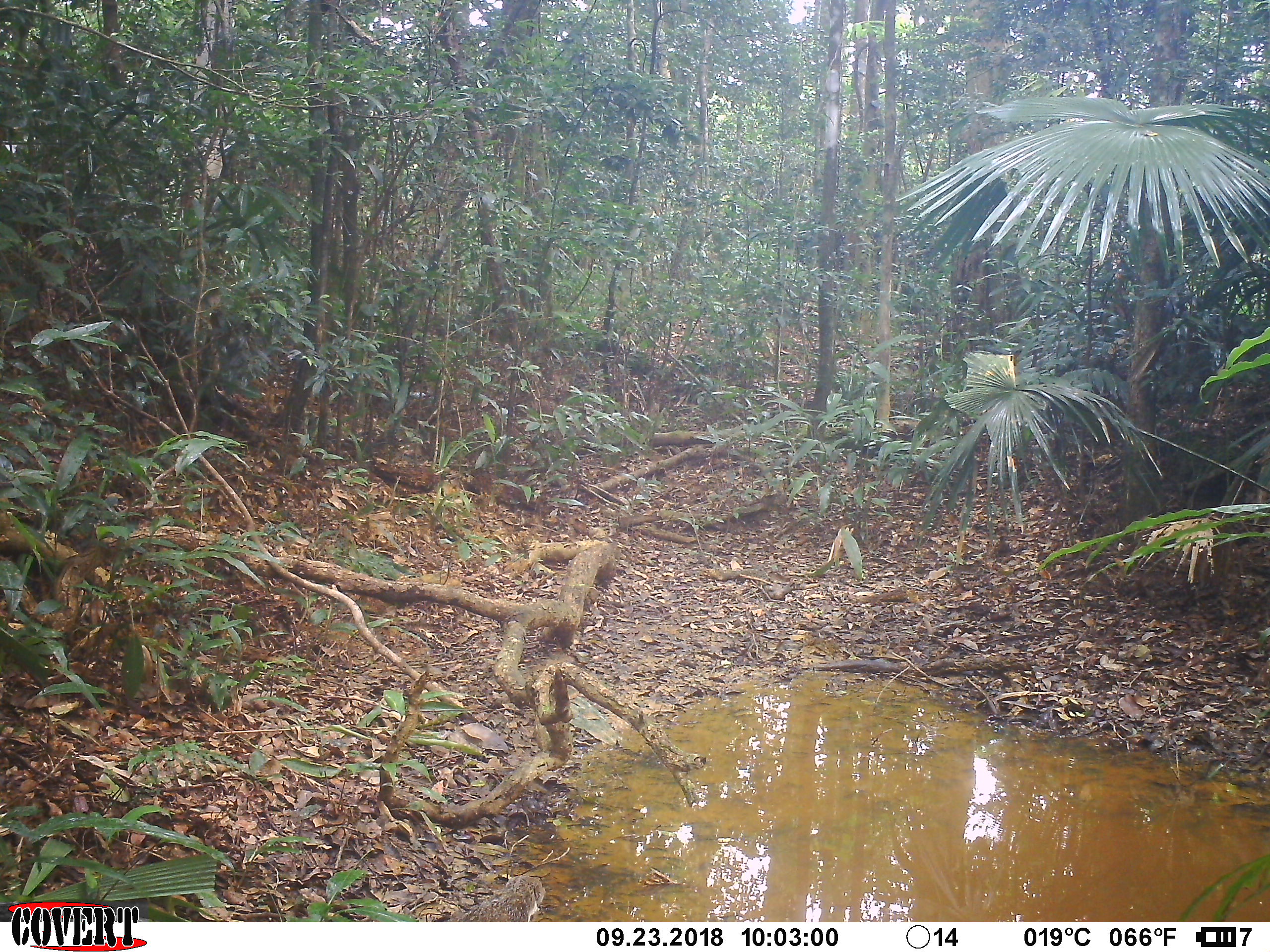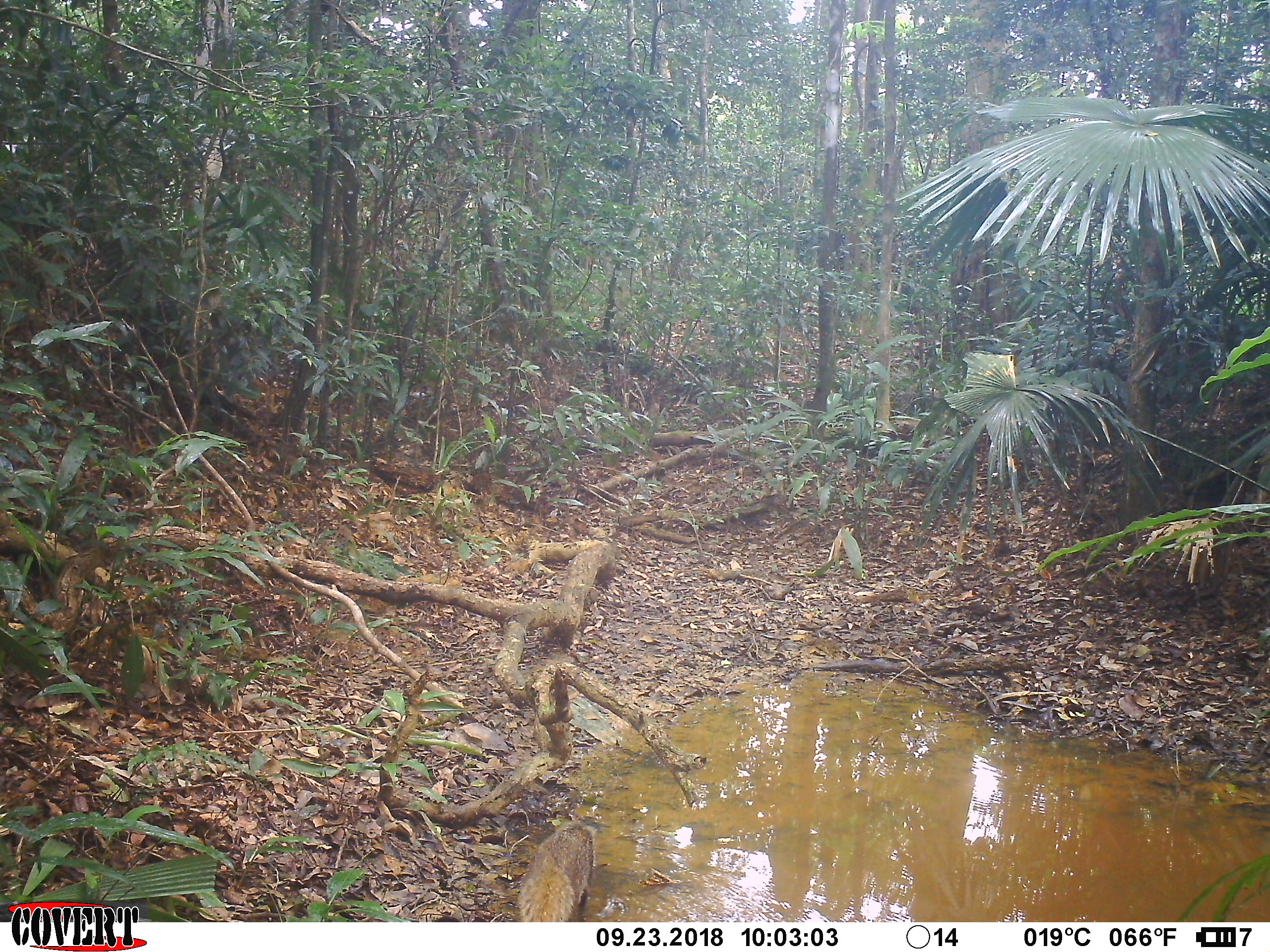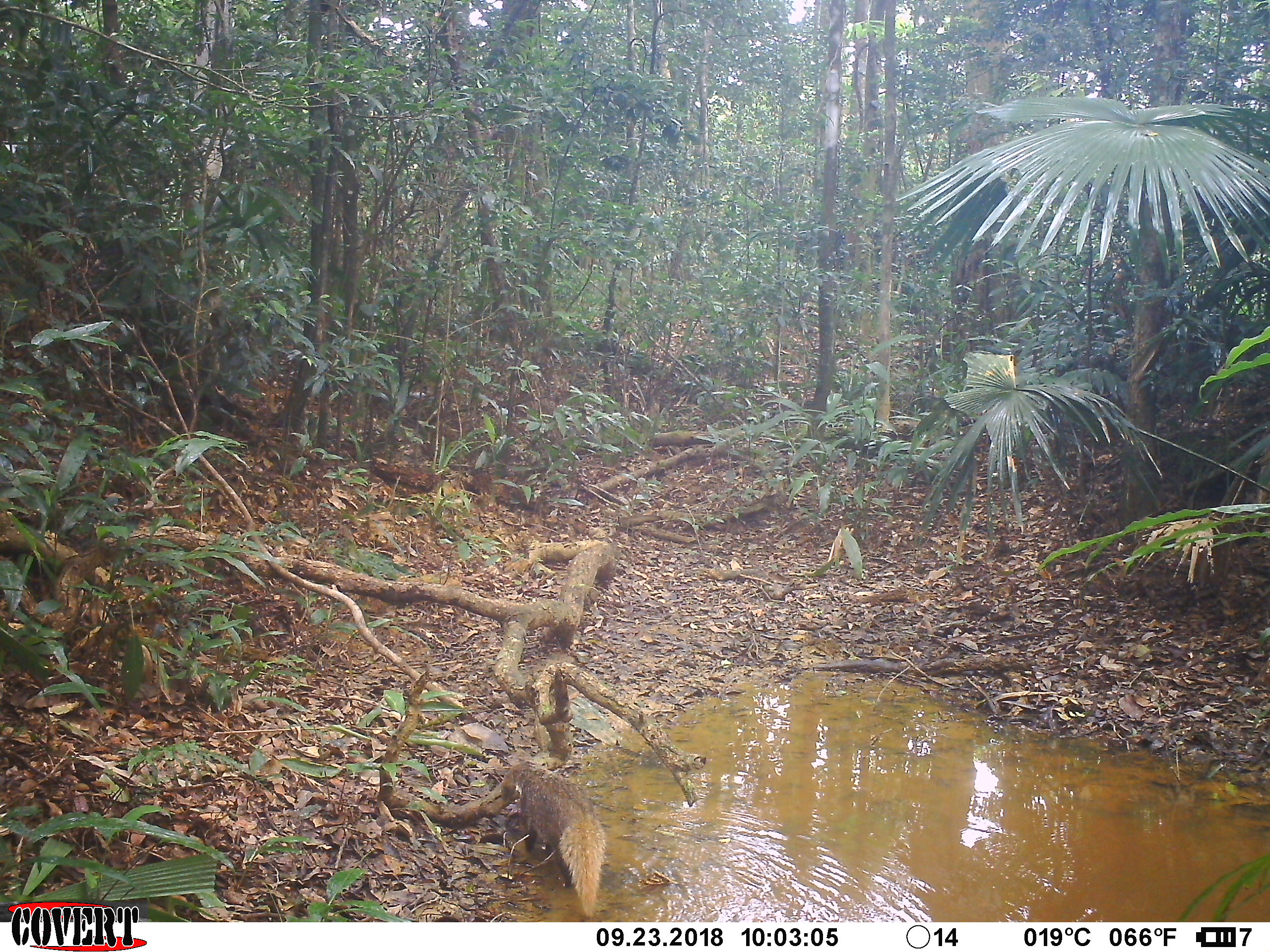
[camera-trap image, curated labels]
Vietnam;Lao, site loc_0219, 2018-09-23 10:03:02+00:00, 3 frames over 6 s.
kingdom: Animalia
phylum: Chordata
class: Mammalia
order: Carnivora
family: Herpestidae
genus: Urva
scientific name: Urva urva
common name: crab-eating mongoose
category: crab eating mongoose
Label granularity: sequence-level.